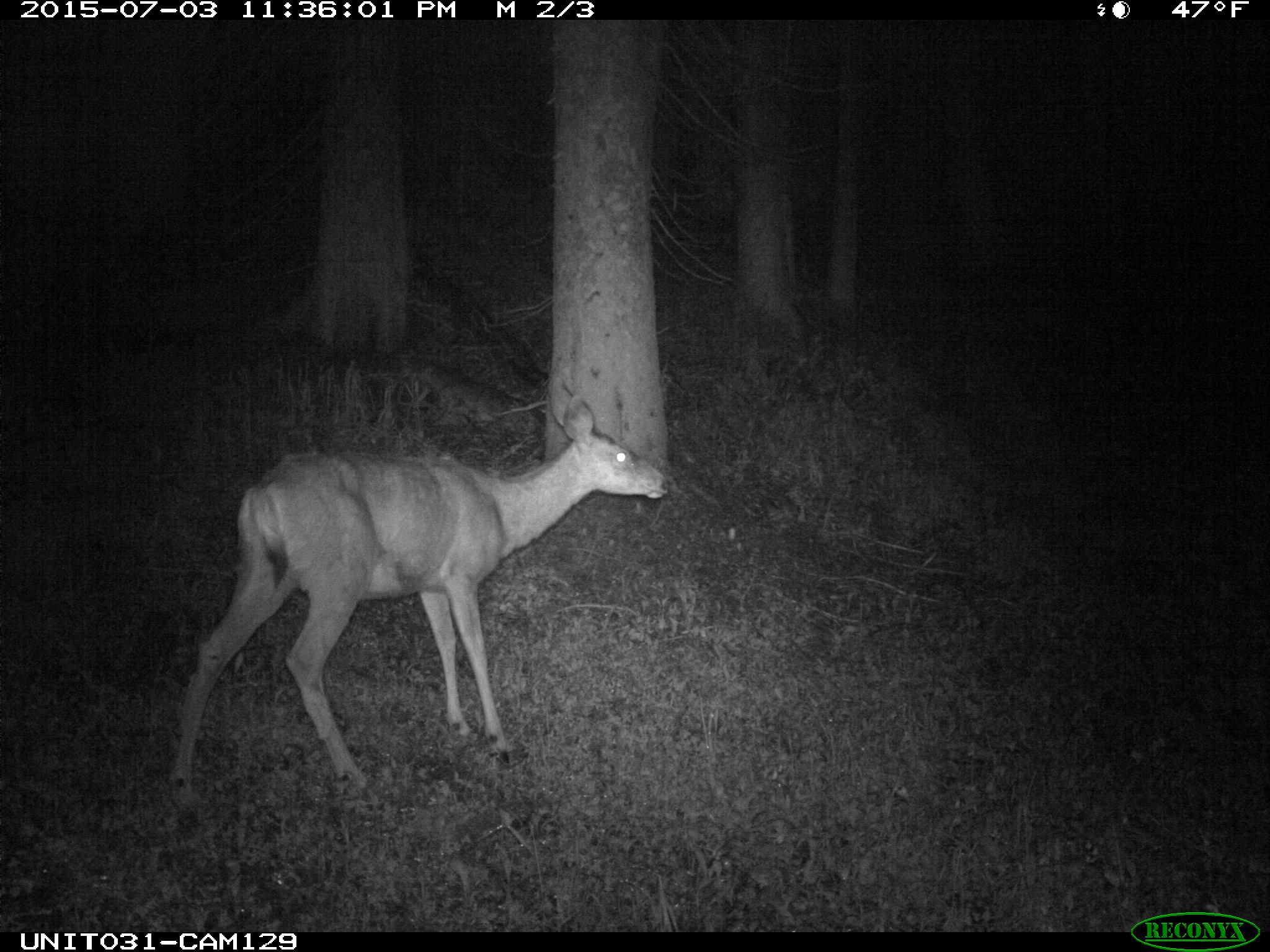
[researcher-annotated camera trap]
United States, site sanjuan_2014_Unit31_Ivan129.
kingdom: Animalia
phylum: Chordata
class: Mammalia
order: Artiodactyla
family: Cervidae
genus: Odocoileus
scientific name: Odocoileus hemionus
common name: mule deer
Odocoileus hemionus (mule deer).